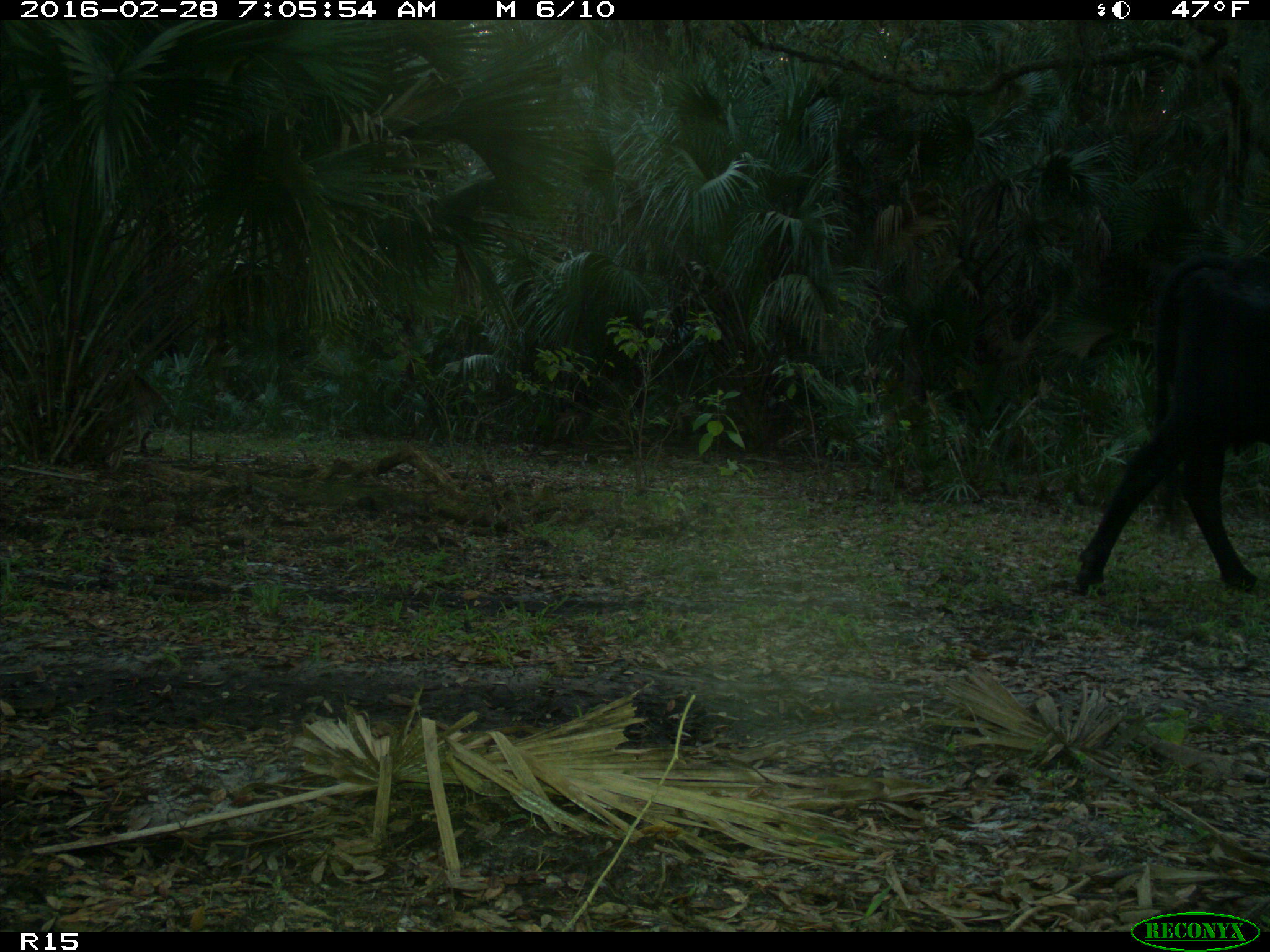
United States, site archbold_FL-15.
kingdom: Animalia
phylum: Chordata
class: Mammalia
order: Artiodactyla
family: Bovidae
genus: Bos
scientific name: Bos taurus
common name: domestic cow